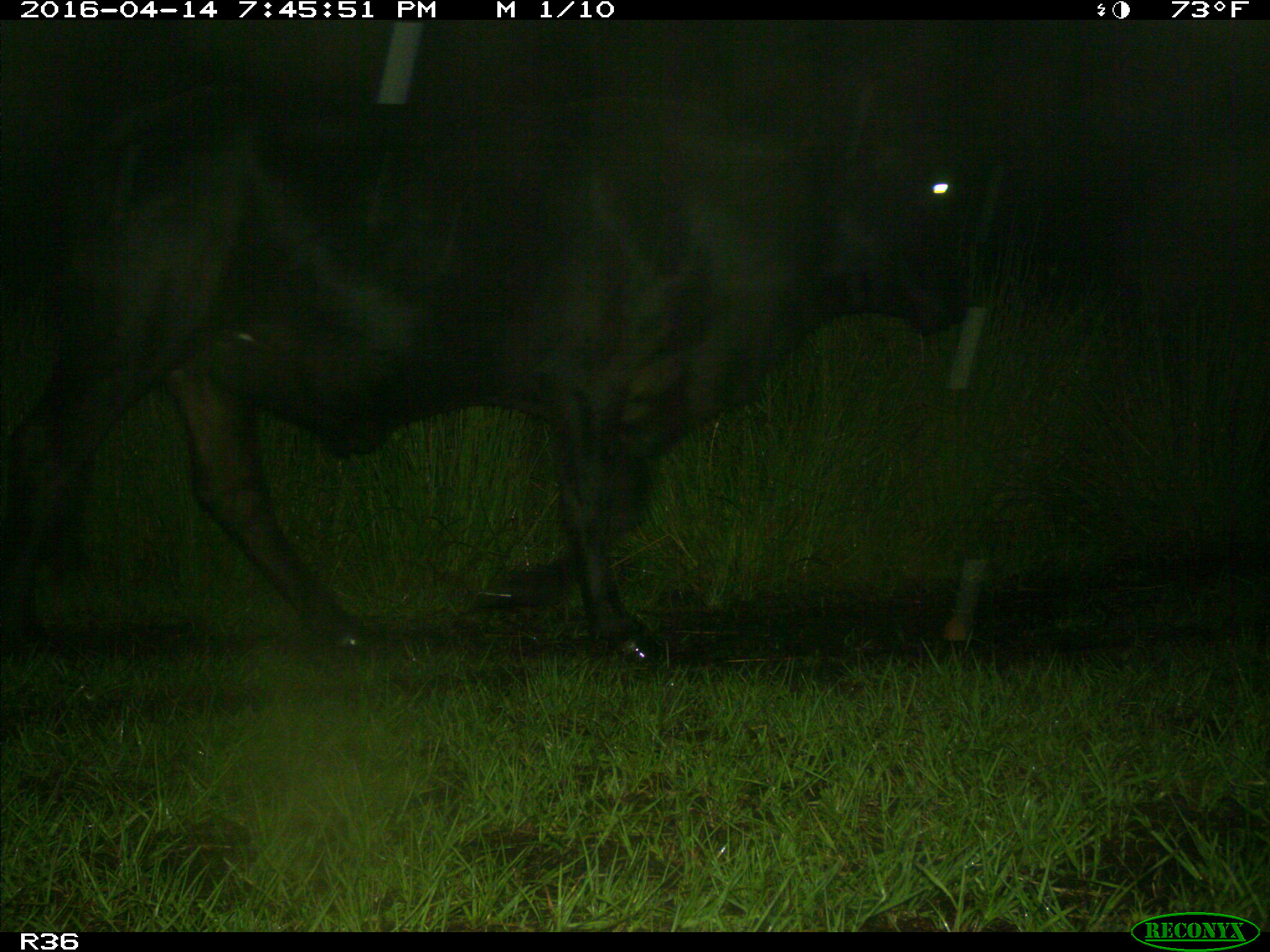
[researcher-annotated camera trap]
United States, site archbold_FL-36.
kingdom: Animalia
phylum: Chordata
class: Mammalia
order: Artiodactyla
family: Bovidae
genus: Bos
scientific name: Bos taurus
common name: domestic cow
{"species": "Bos taurus (domestic cow)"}